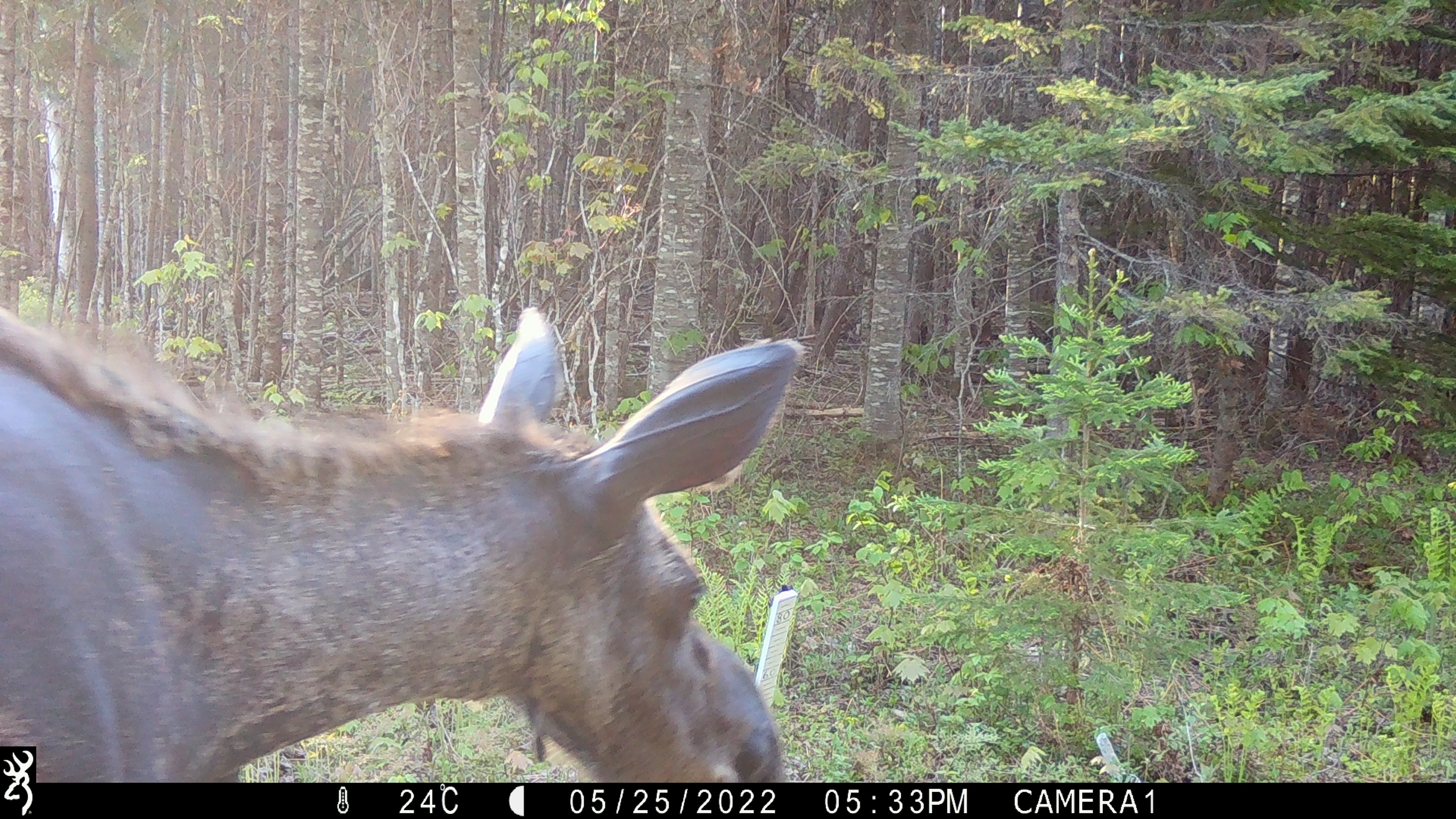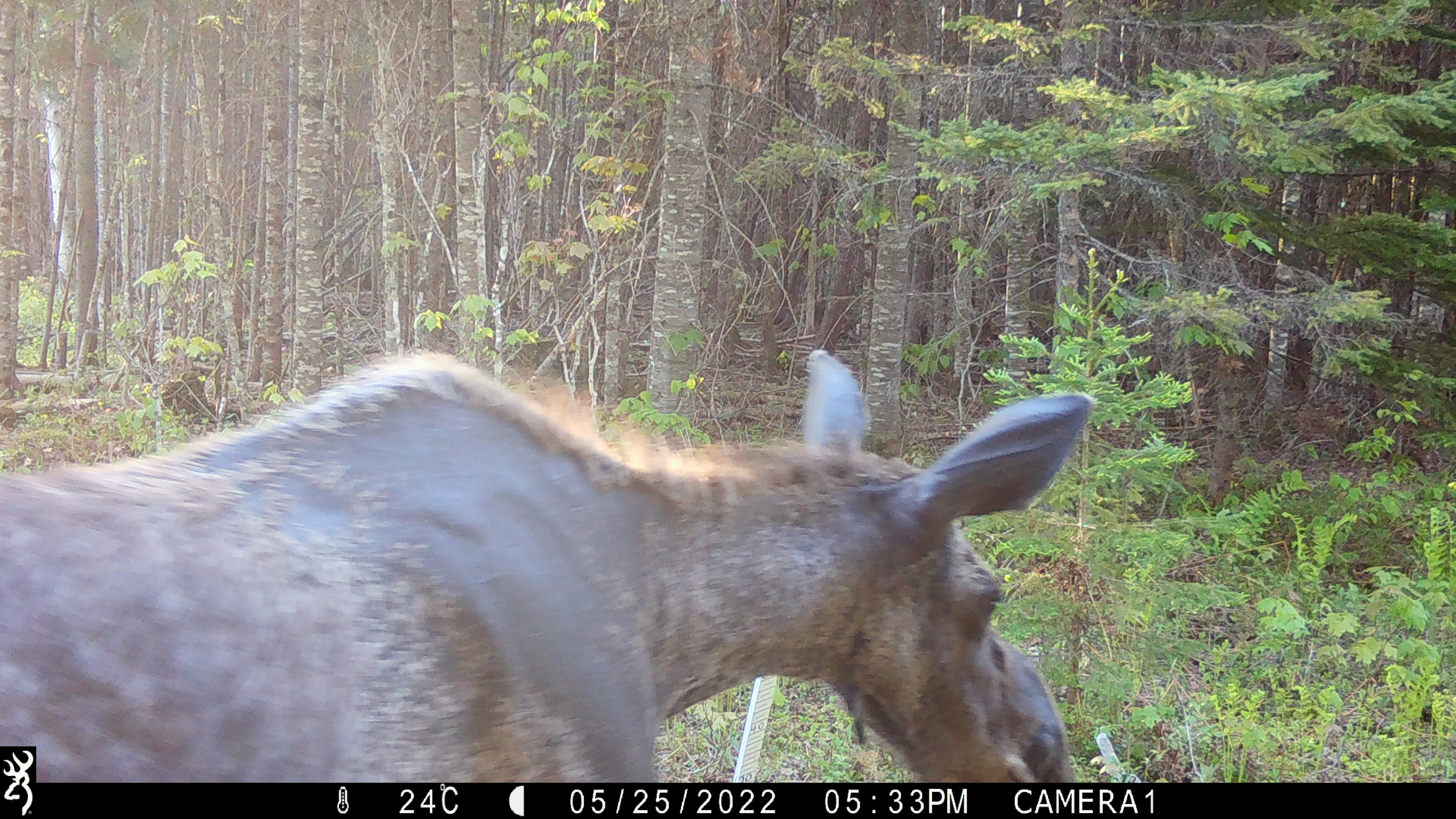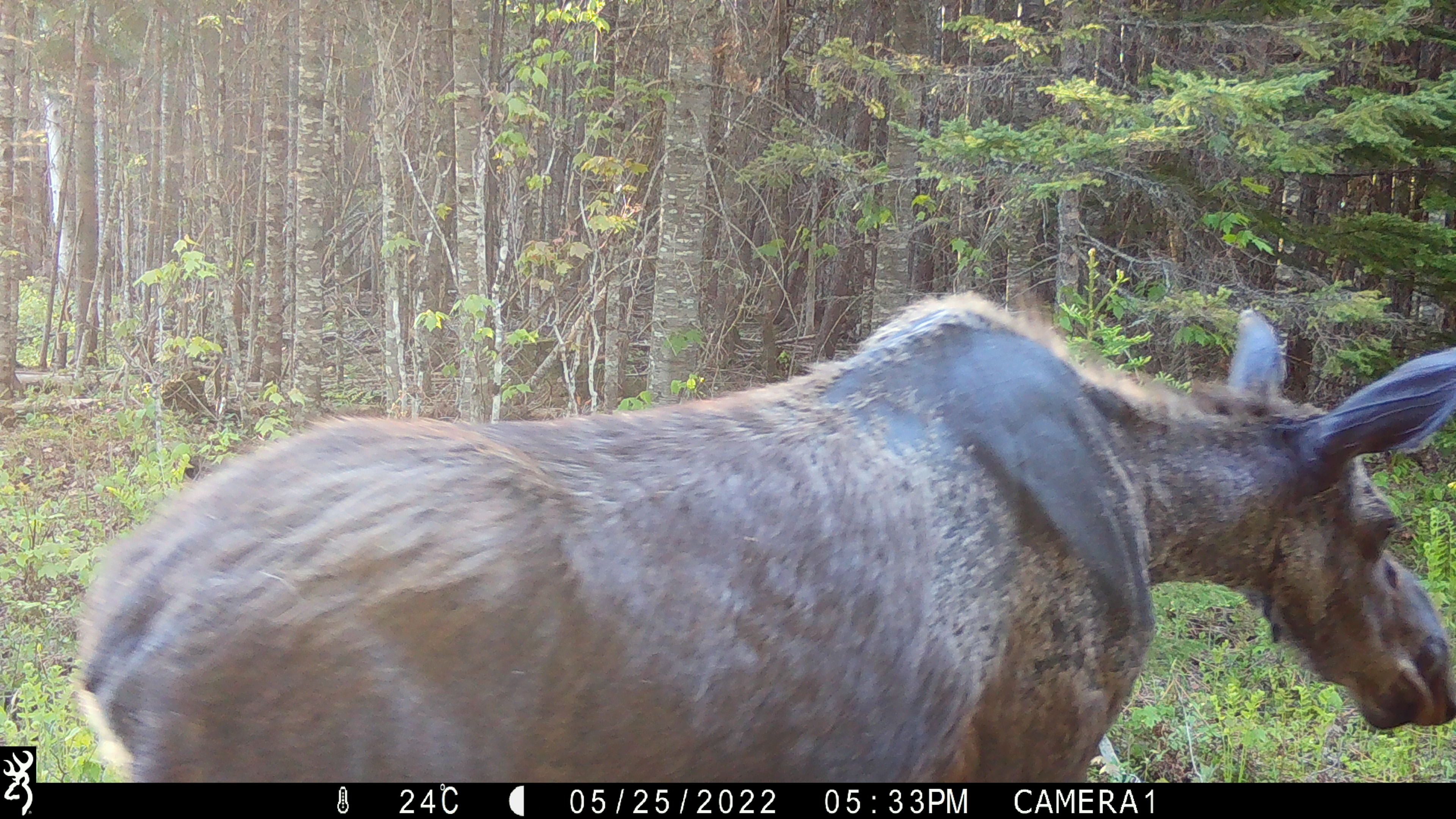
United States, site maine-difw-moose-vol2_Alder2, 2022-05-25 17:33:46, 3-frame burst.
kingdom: Animalia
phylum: Chordata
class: Mammalia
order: Artiodactyla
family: Cervidae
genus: Alces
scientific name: Alces alces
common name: moose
Moose (Alces alces).